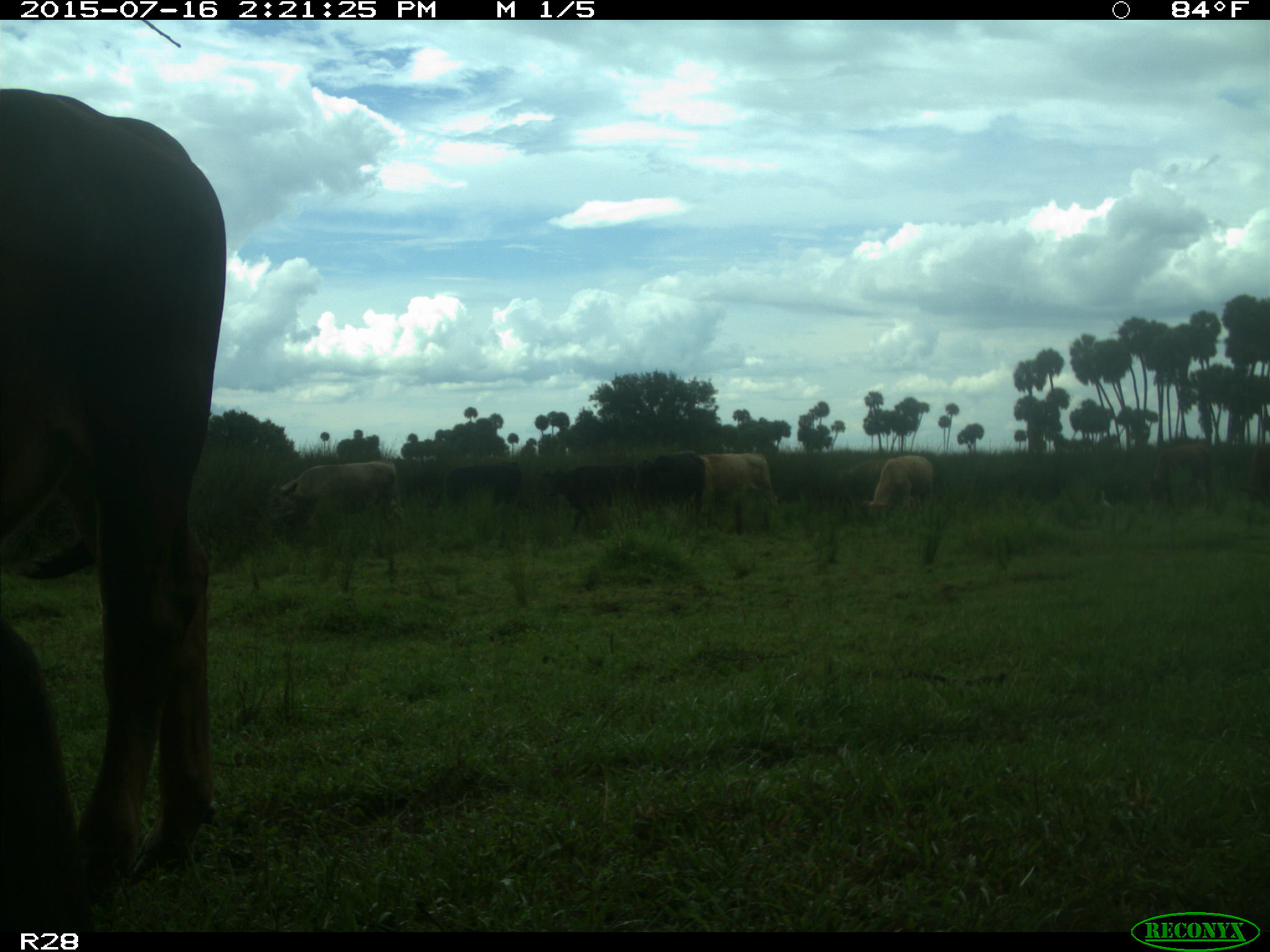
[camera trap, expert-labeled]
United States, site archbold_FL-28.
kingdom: Animalia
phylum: Chordata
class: Mammalia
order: Artiodactyla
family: Bovidae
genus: Bos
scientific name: Bos taurus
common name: domestic cow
Bos taurus (domestic cow).